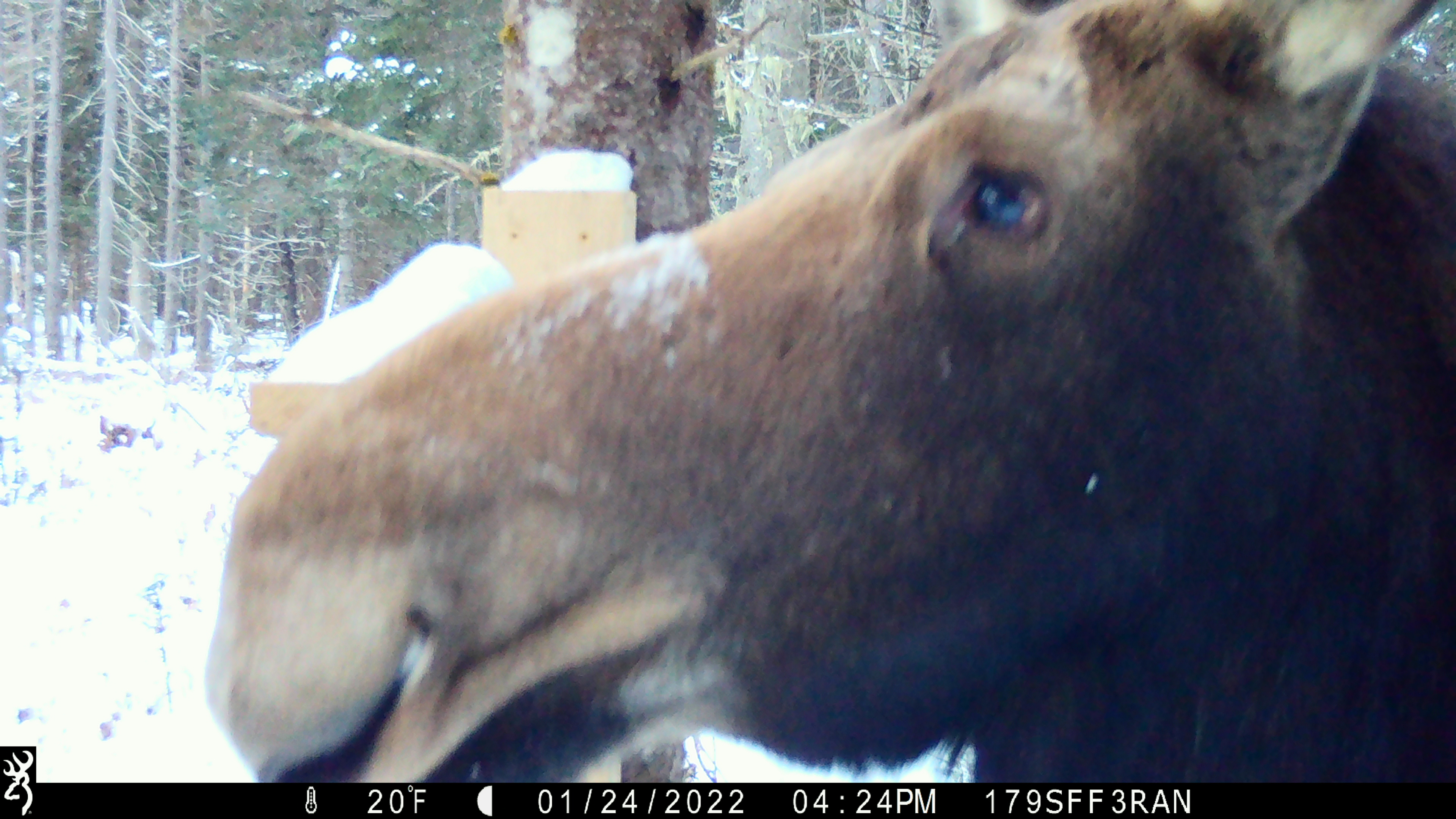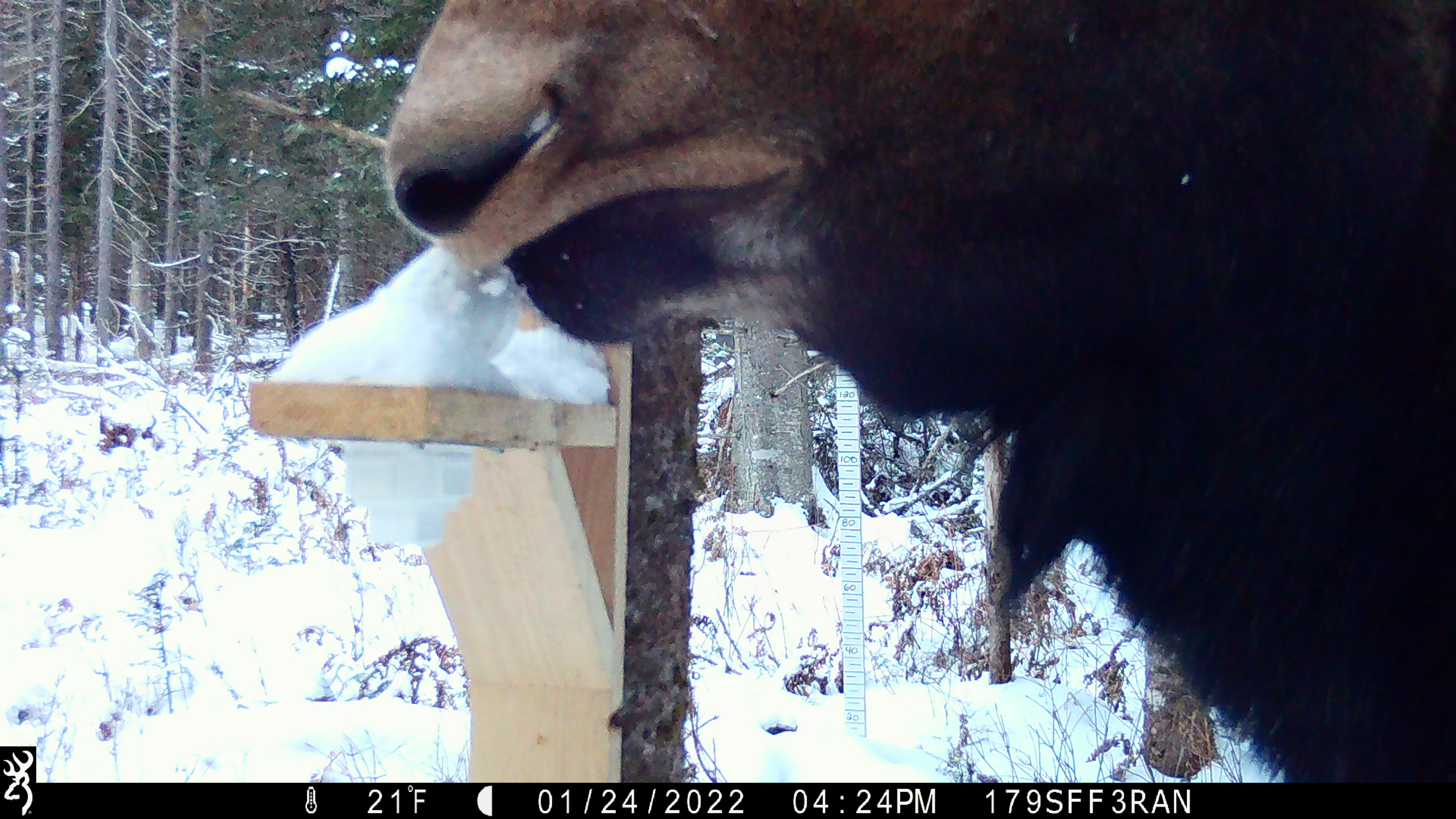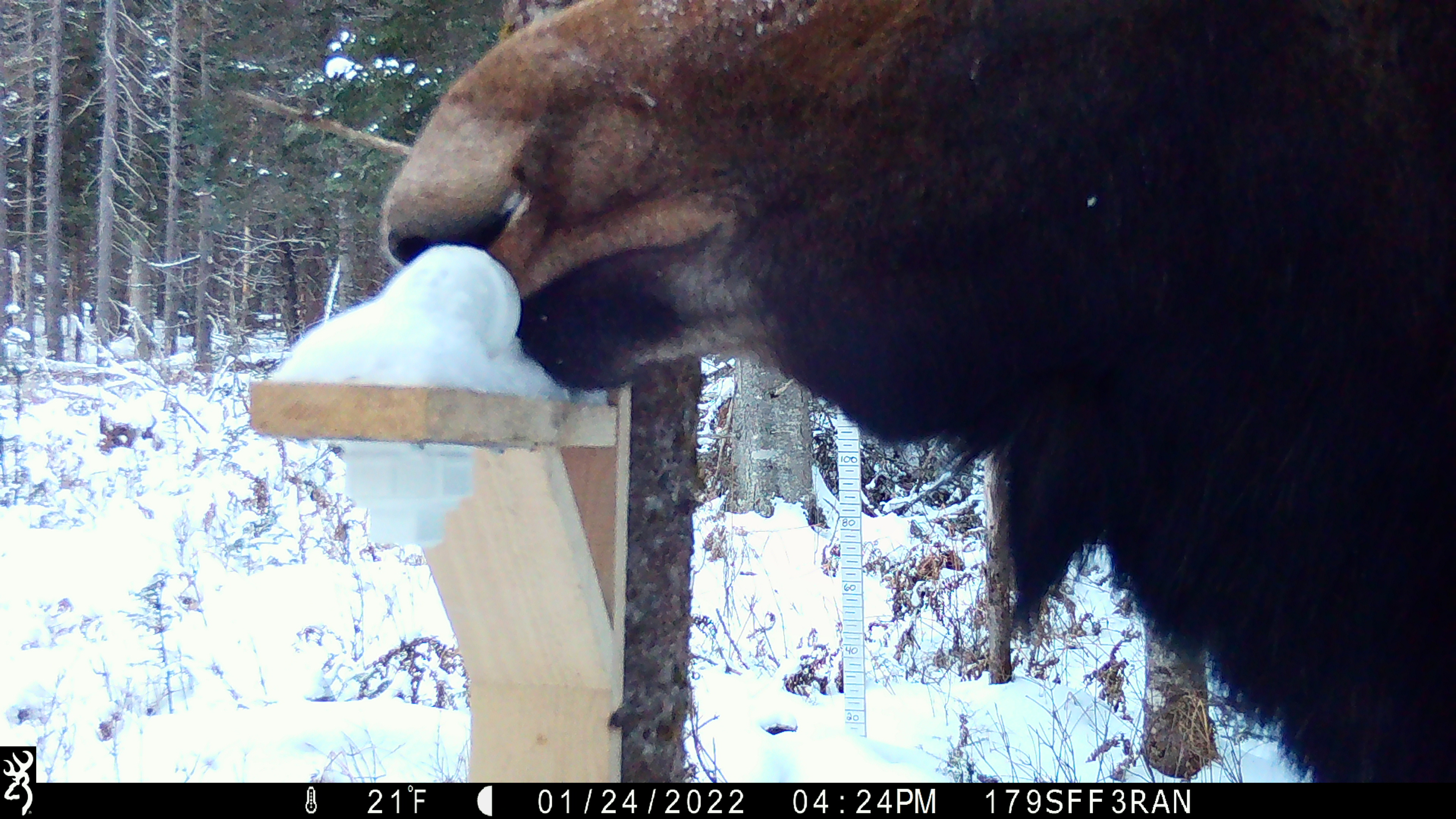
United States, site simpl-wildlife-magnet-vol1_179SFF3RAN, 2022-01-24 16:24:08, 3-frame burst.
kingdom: Animalia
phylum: Chordata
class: Mammalia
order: Artiodactyla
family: Cervidae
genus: Alces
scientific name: Alces alces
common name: moose